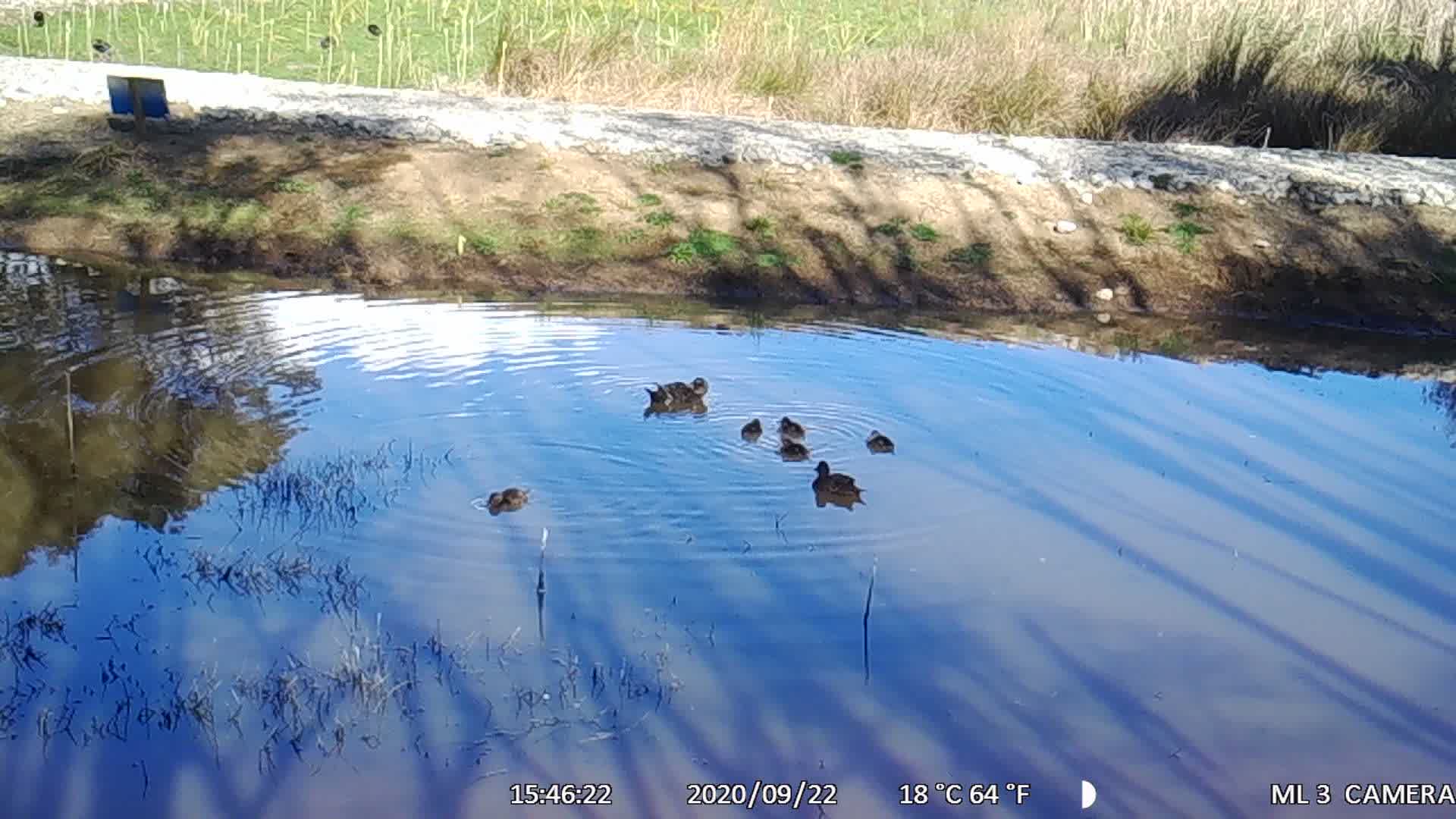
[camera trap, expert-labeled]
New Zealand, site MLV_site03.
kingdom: Animalia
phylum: Chordata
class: Aves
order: Anseriformes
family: Anatidae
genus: Anas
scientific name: Anas chlorotis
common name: brown teal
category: pateke